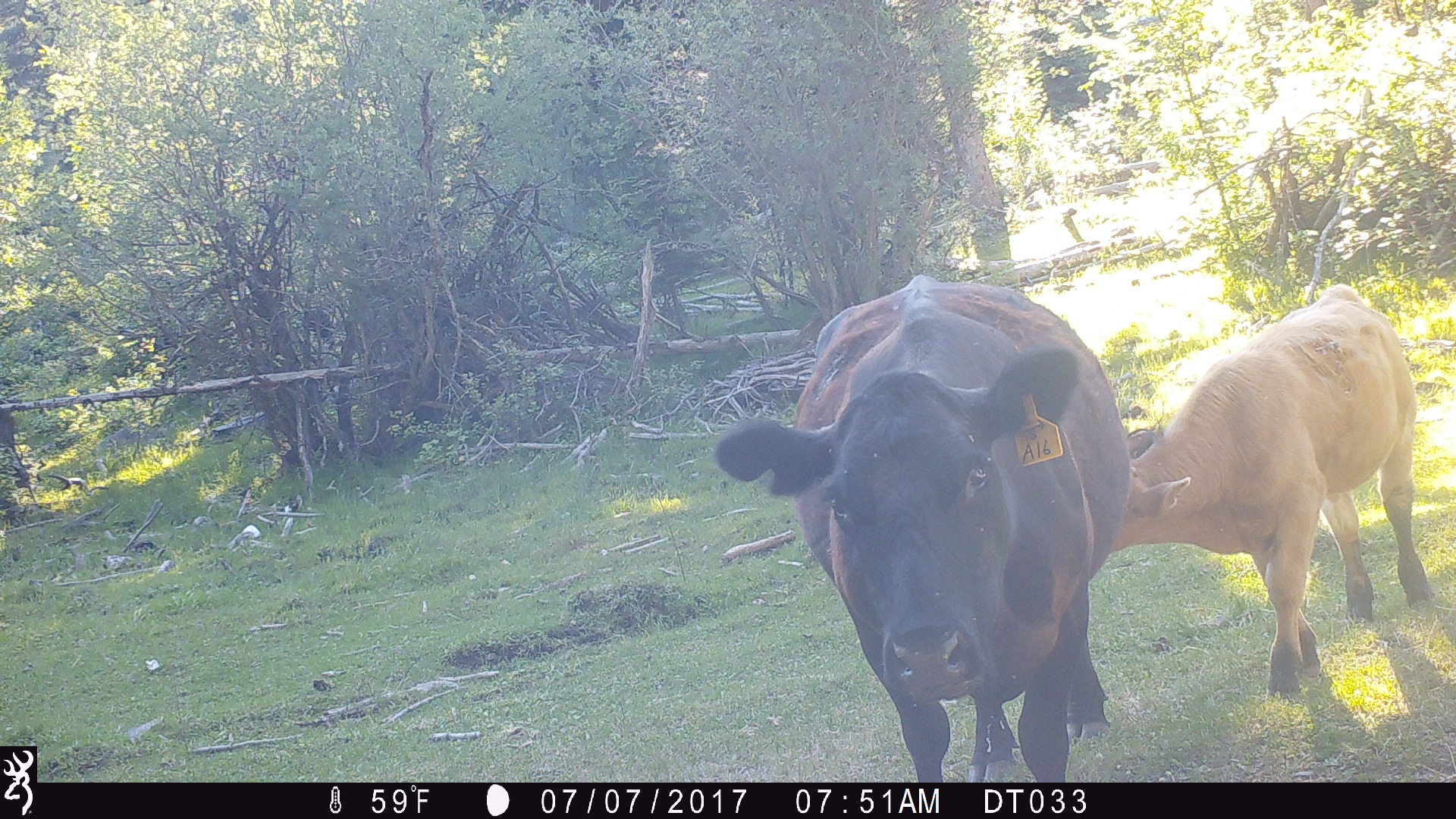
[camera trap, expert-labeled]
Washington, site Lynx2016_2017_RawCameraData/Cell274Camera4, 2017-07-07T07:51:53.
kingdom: Animalia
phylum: Chordata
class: Mammalia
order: Artiodactyla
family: Bovidae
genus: Bos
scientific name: Bos taurus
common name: domestic cattle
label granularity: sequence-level